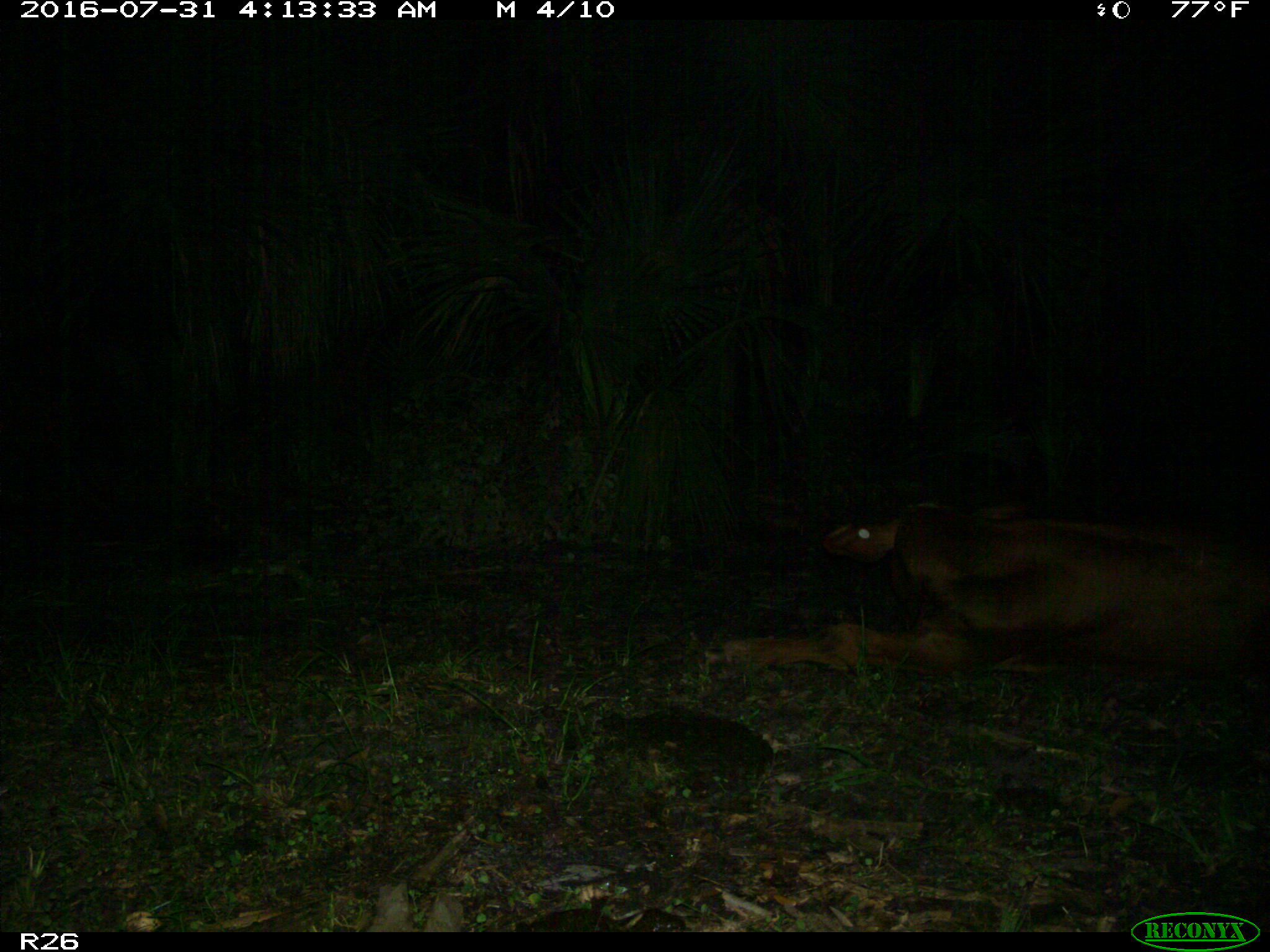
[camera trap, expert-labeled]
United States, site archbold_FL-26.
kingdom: Animalia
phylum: Chordata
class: Mammalia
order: Artiodactyla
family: Bovidae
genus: Bos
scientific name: Bos taurus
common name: domestic cow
Bos taurus (domestic cow).